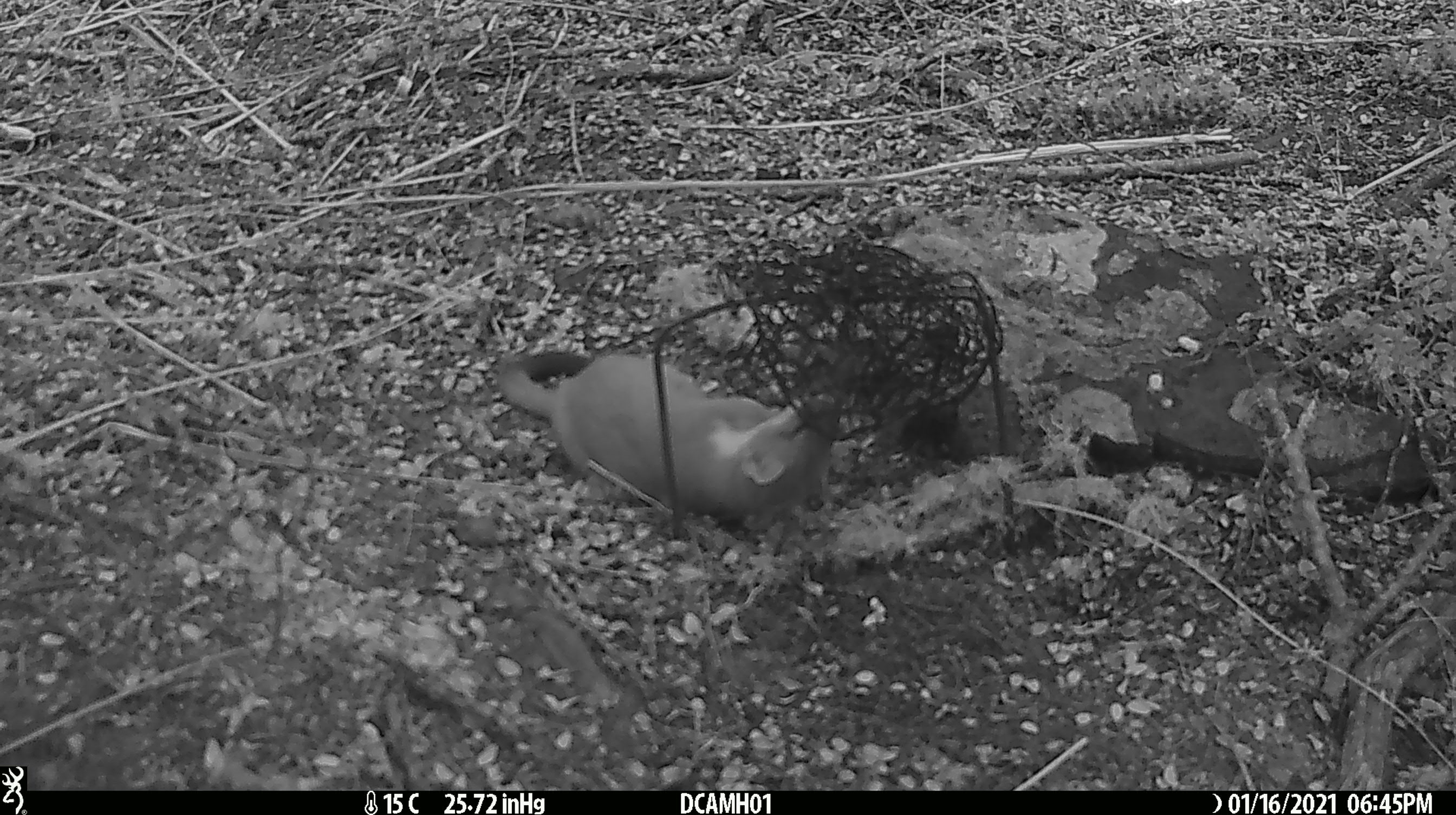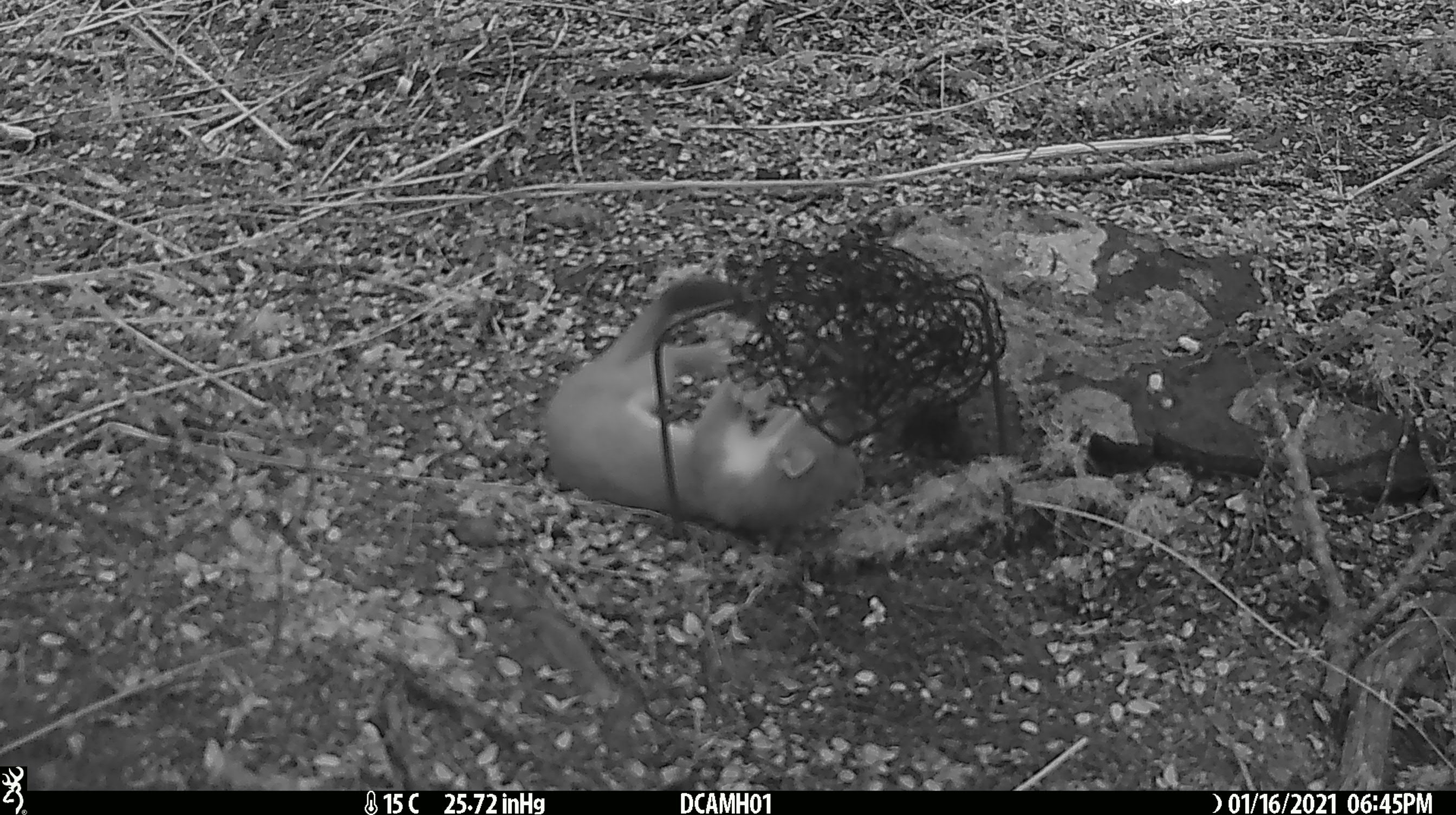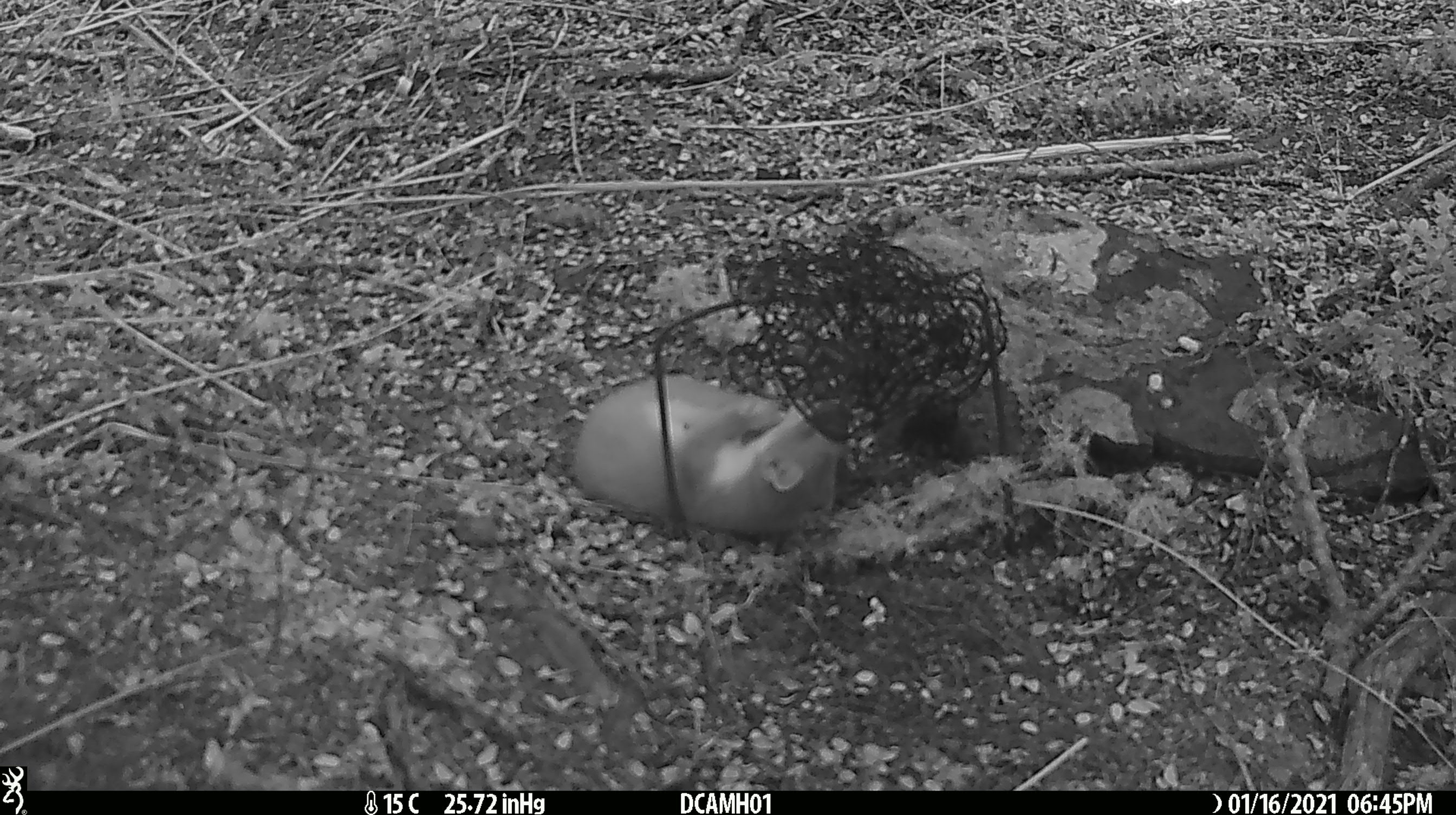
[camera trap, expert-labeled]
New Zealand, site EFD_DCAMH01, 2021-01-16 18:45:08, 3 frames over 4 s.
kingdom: Animalia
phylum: Chordata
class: Mammalia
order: Carnivora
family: Mustelidae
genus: Mustela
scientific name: Mustela erminea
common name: stoat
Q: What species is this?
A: Stoat (Mustela erminea).